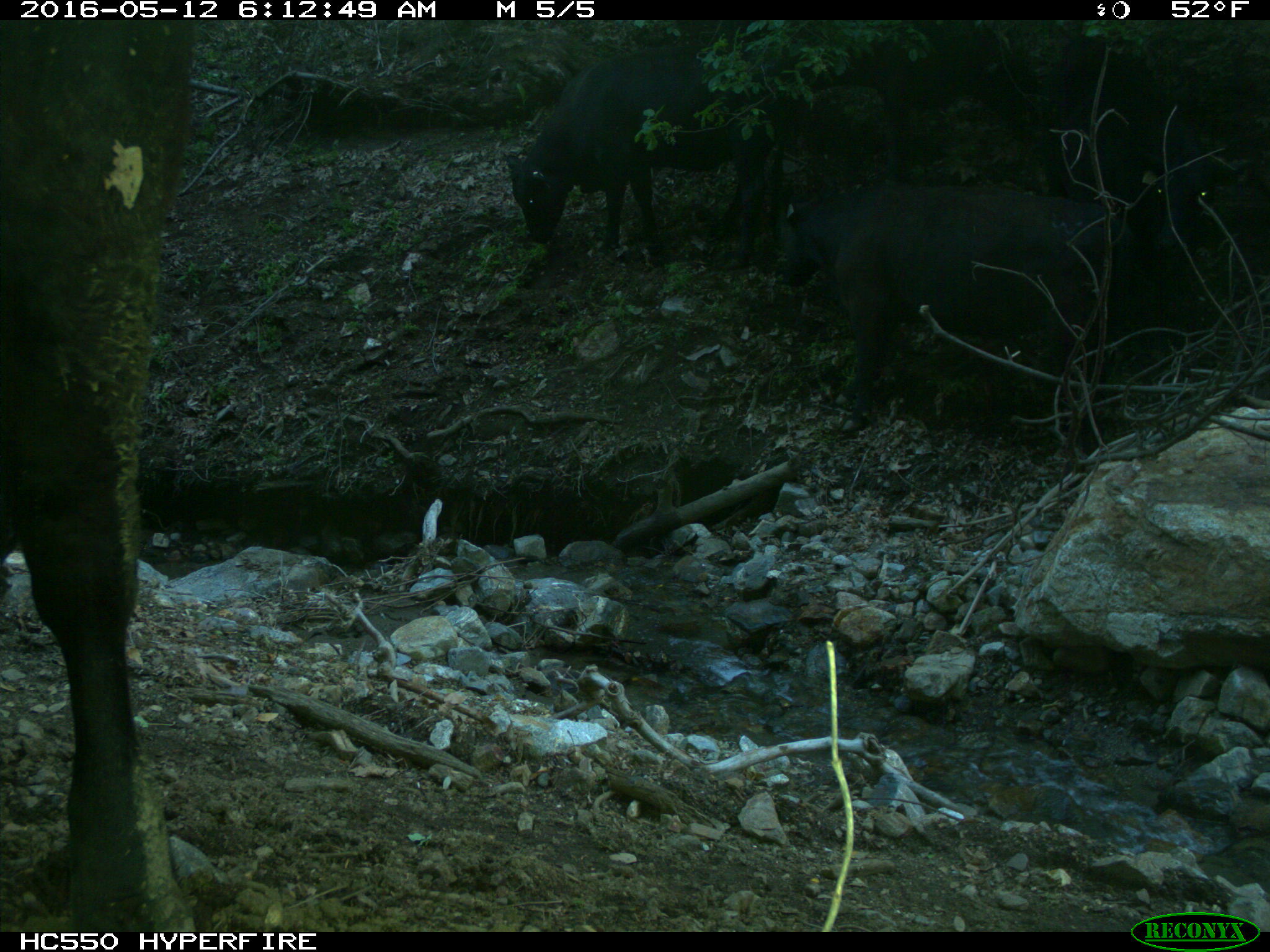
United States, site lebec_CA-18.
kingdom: Animalia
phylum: Chordata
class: Mammalia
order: Artiodactyla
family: Bovidae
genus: Bos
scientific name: Bos taurus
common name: domestic cow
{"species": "Bos taurus (domestic cow)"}